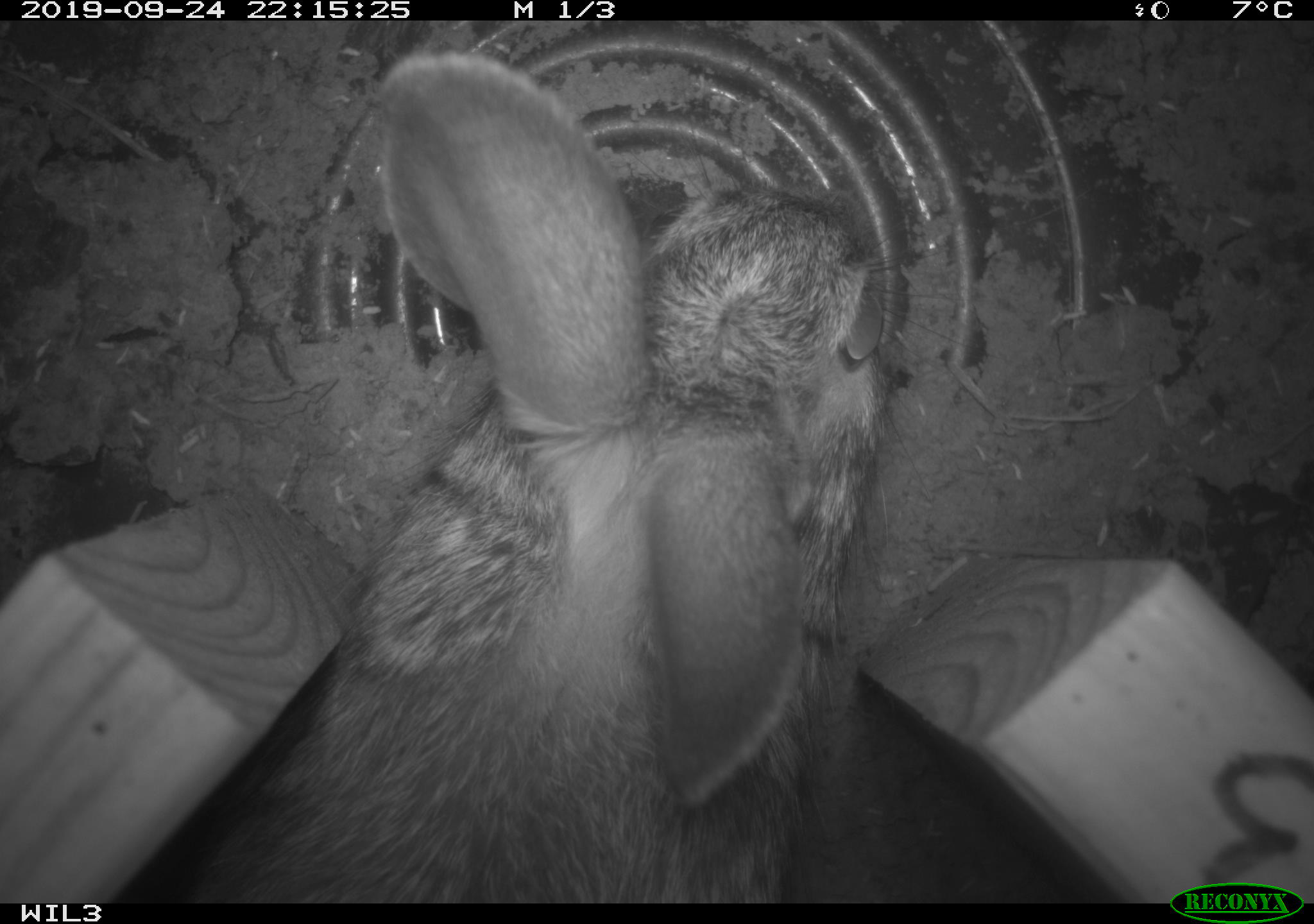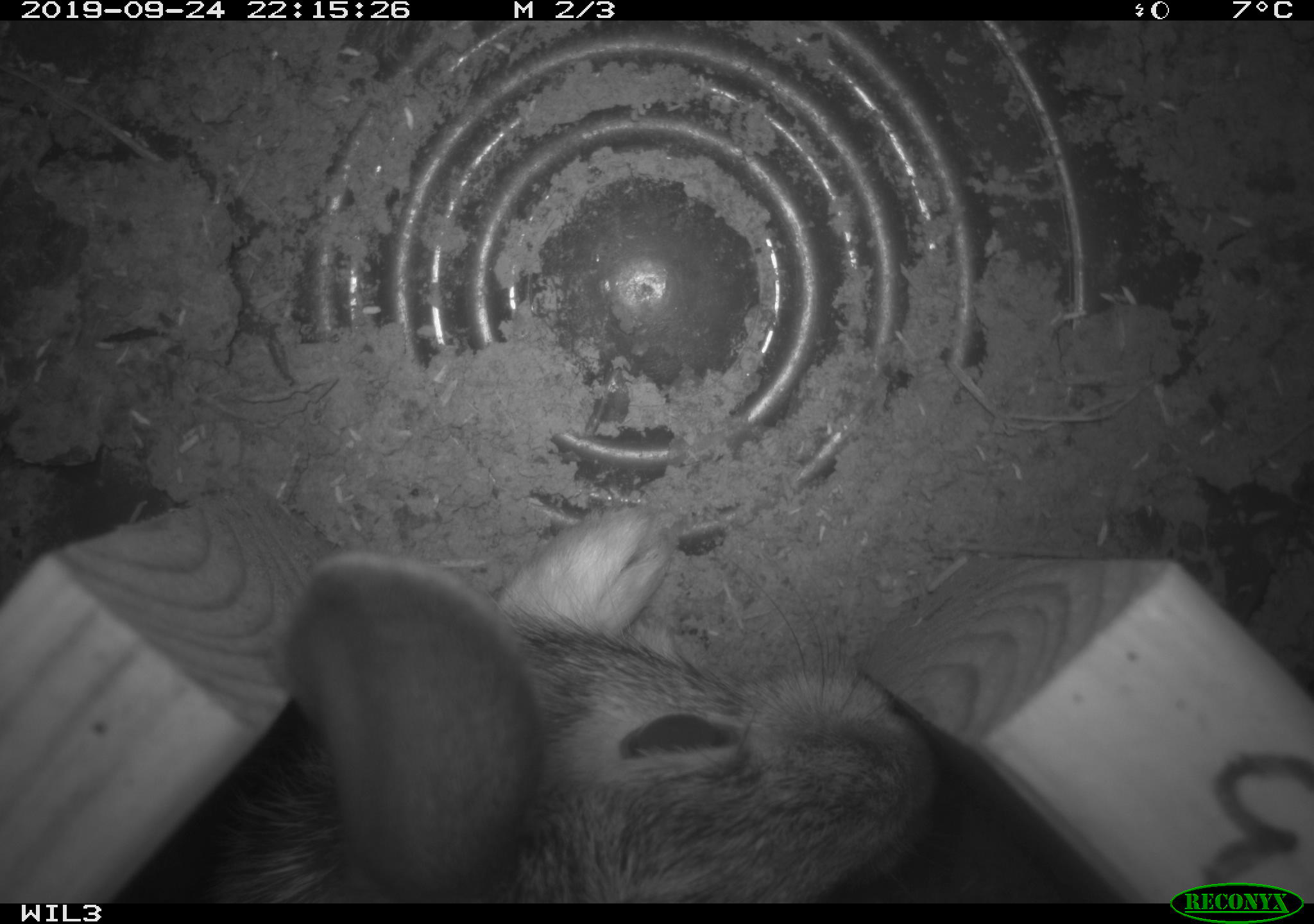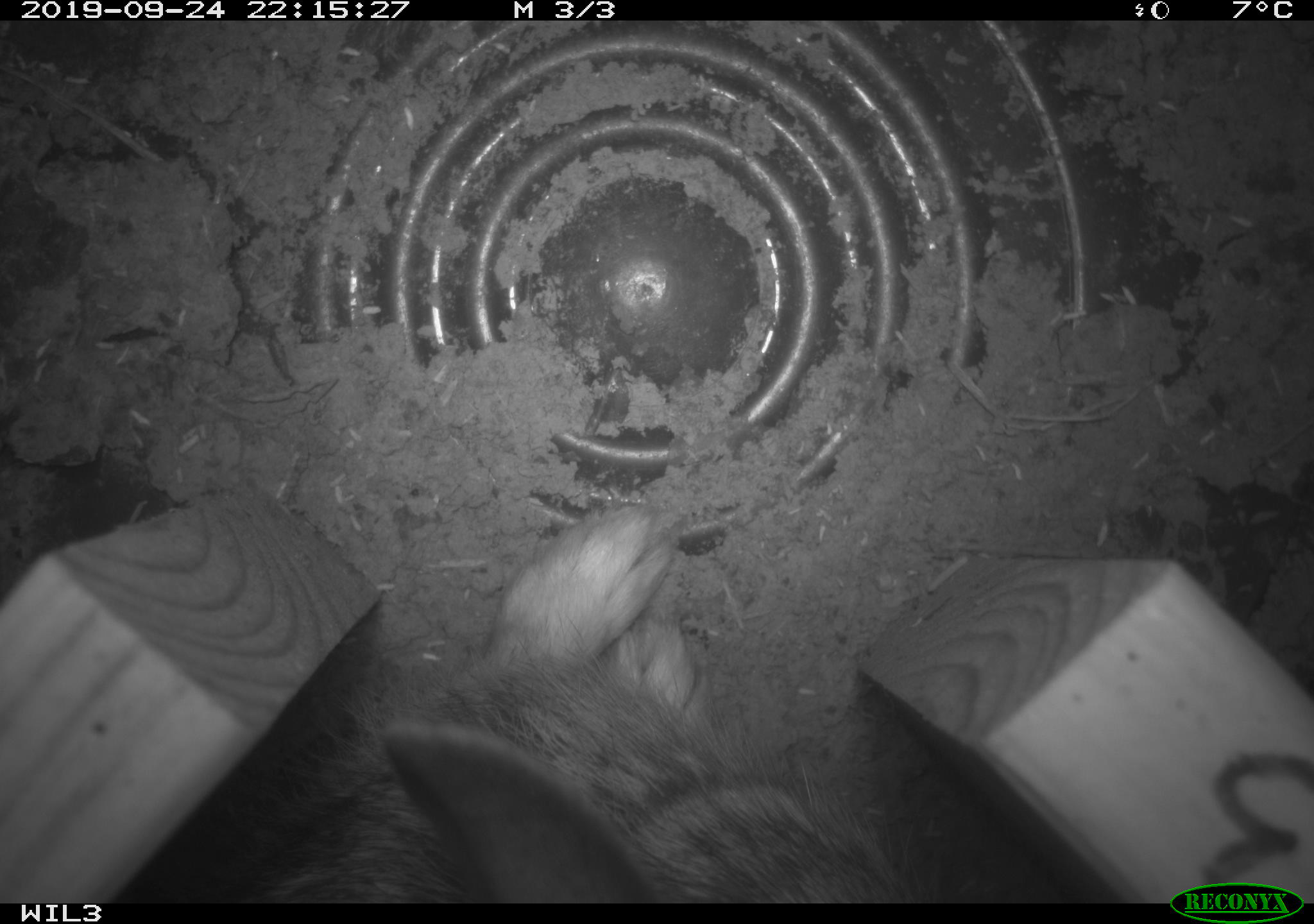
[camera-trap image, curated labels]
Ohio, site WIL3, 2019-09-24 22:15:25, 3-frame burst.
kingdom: Animalia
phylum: Chordata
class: Mammalia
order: Lagomorpha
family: Leporidae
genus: Sylvilagus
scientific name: Sylvilagus floridanus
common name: eastern cottontail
Eastern cottontail (Sylvilagus floridanus).